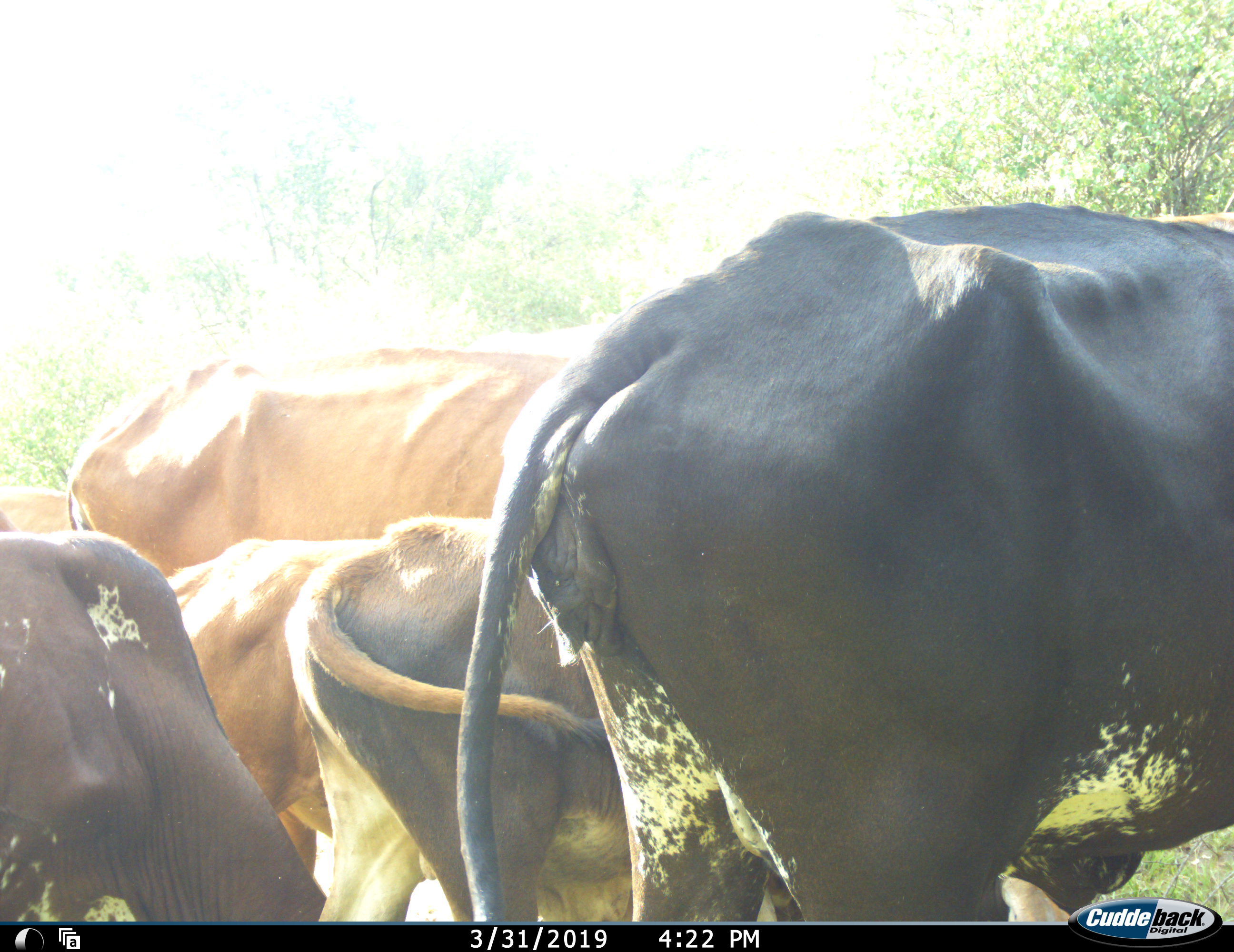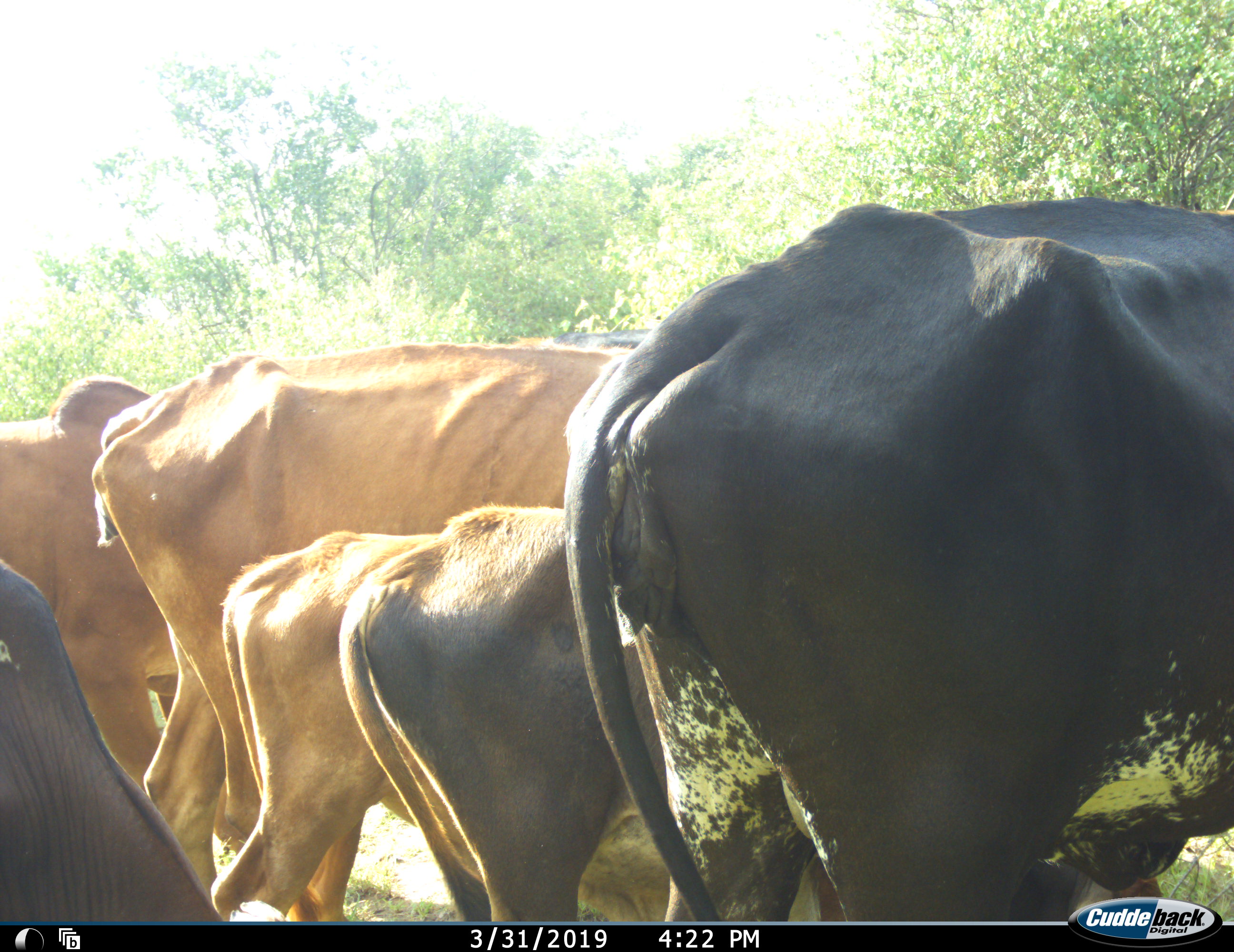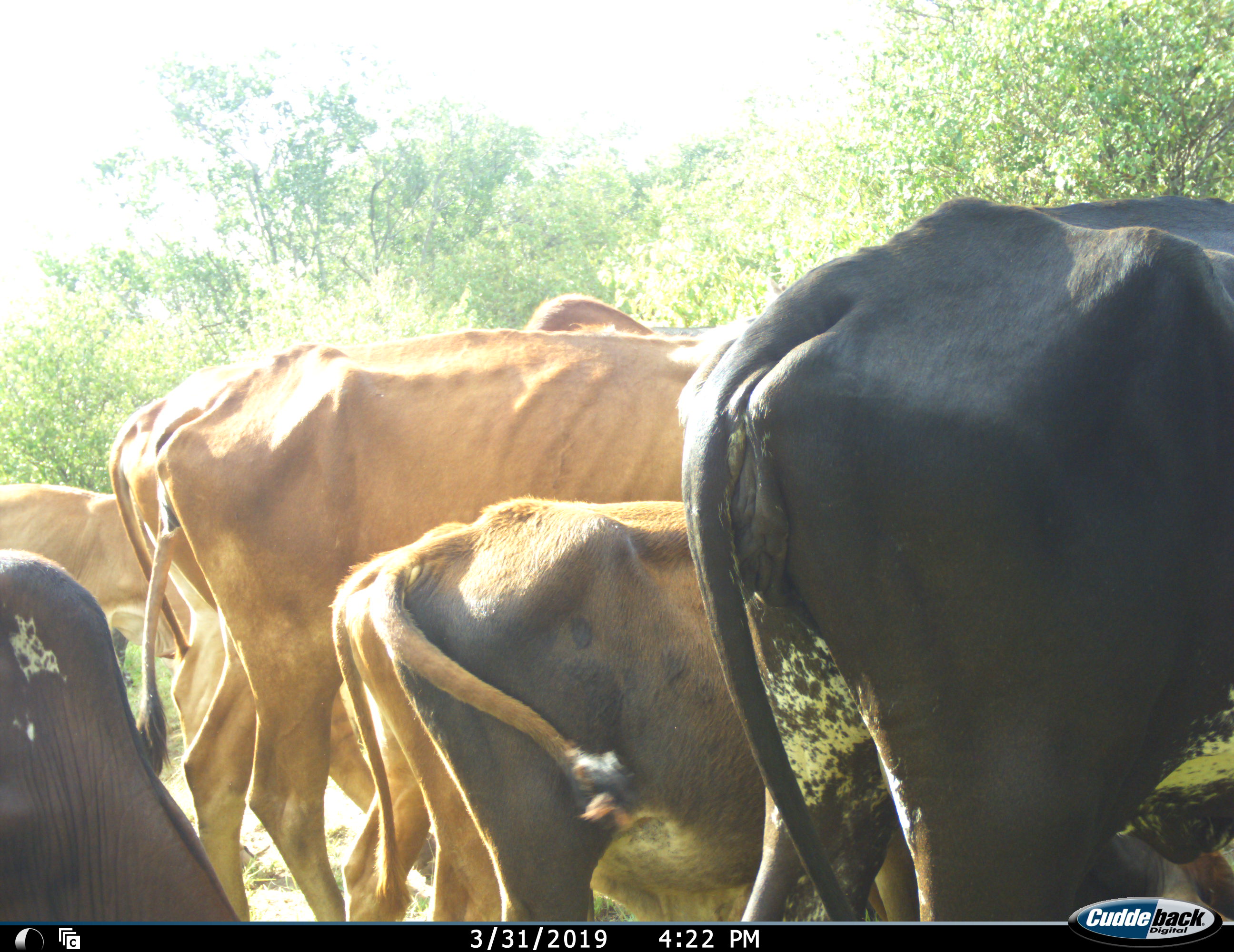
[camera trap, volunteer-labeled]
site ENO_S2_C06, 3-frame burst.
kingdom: Animalia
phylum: Chordata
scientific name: Vertebrata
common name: domestic animal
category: domesticanimal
Domesticanimal (domestic animal) (Vertebrata), count 6. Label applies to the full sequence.